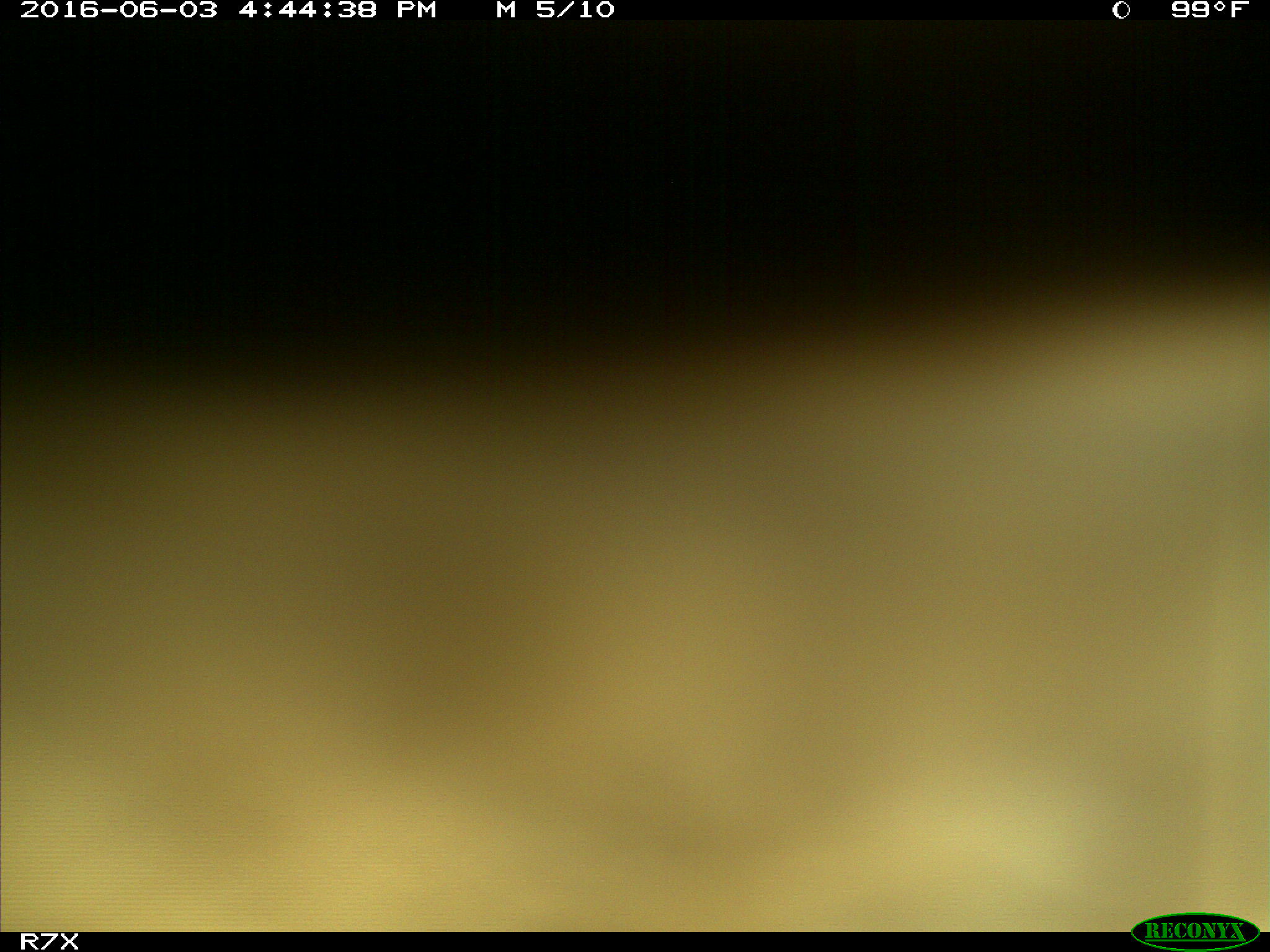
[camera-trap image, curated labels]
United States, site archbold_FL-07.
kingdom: Animalia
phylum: Chordata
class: Mammalia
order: Artiodactyla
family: Bovidae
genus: Bos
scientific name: Bos taurus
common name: domestic cow